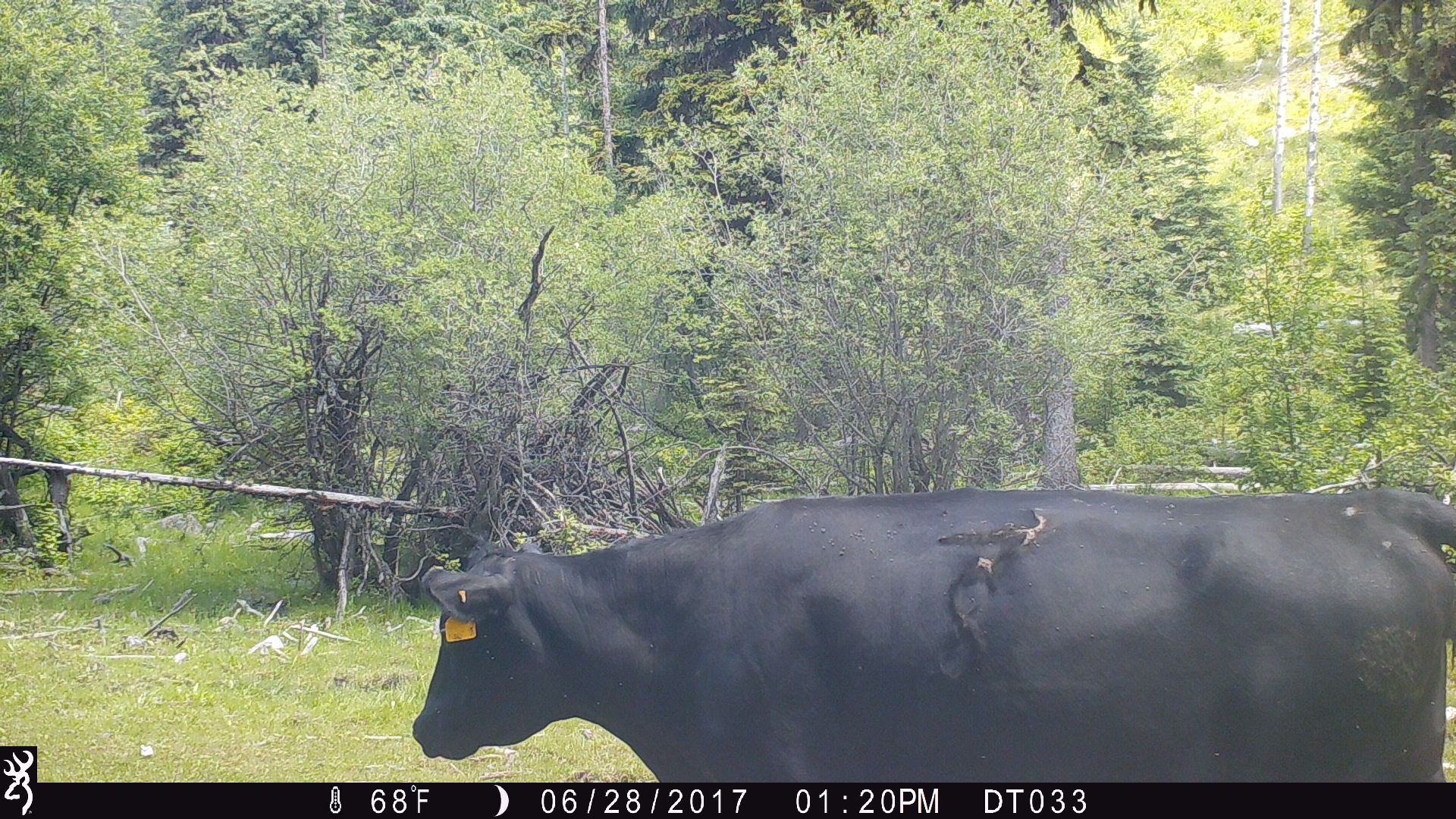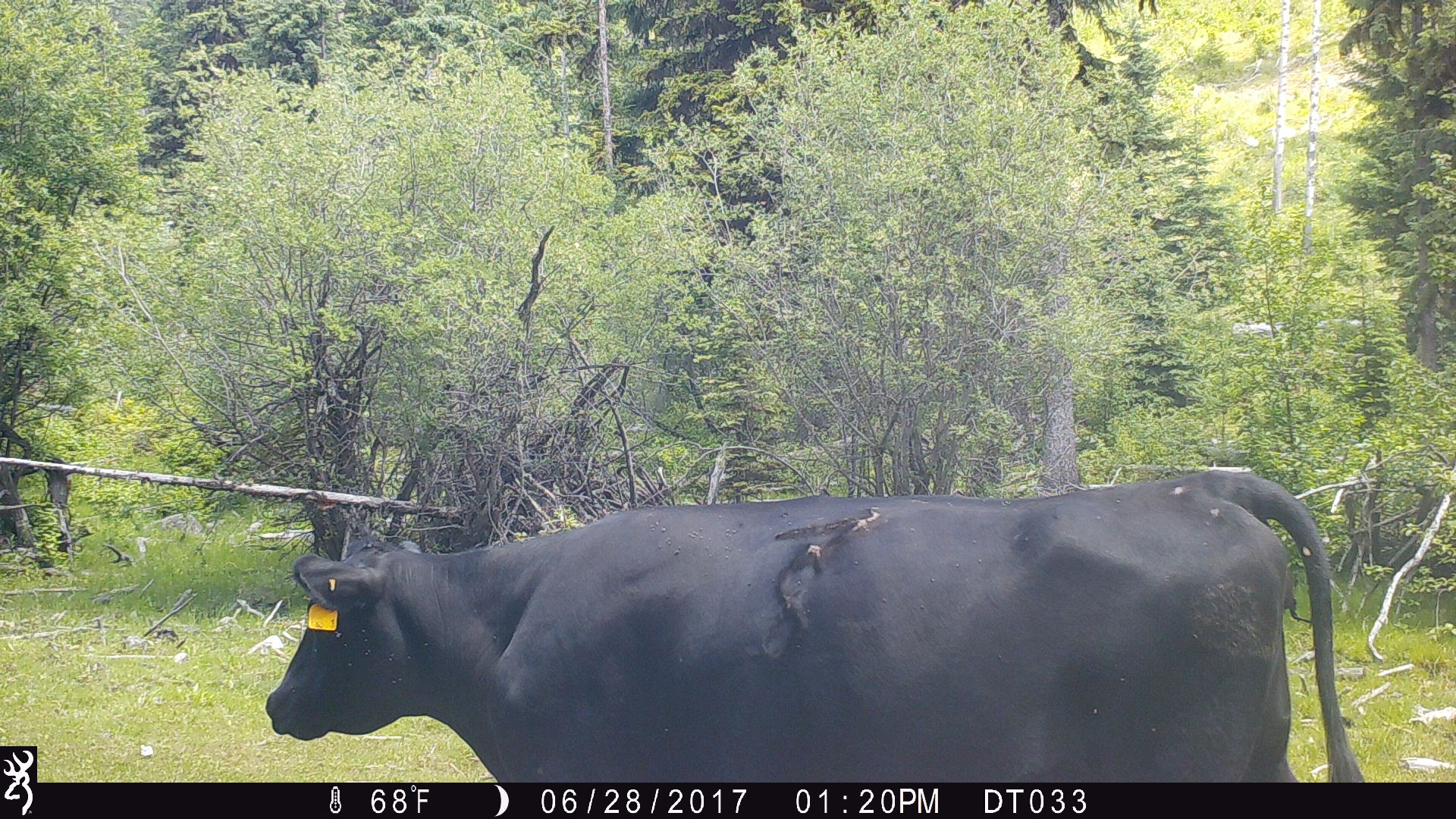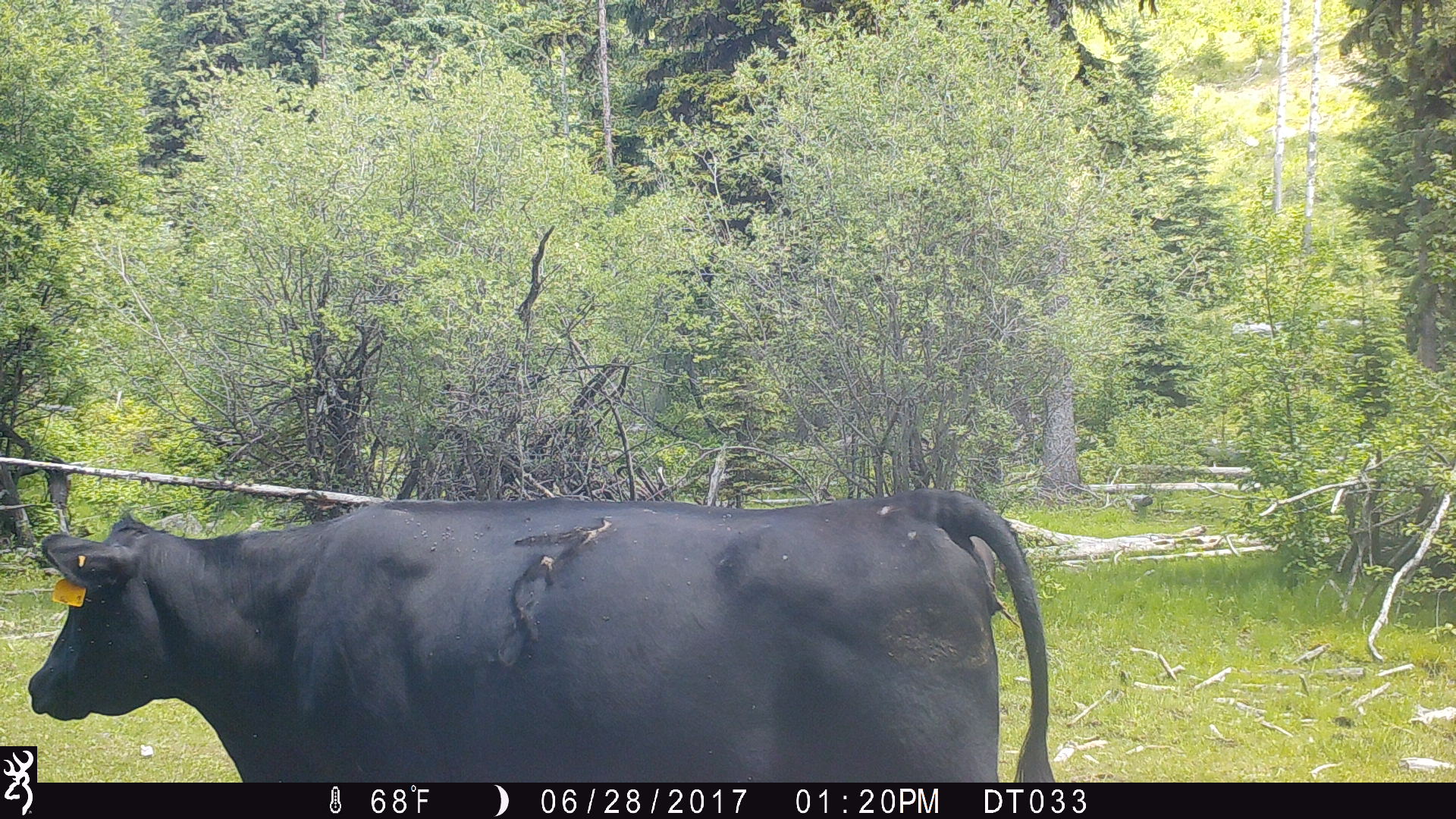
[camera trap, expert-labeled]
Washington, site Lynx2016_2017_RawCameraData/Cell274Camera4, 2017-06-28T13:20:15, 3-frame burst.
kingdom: Animalia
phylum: Chordata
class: Mammalia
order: Artiodactyla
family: Bovidae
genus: Bos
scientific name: Bos taurus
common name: domestic cattle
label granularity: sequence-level